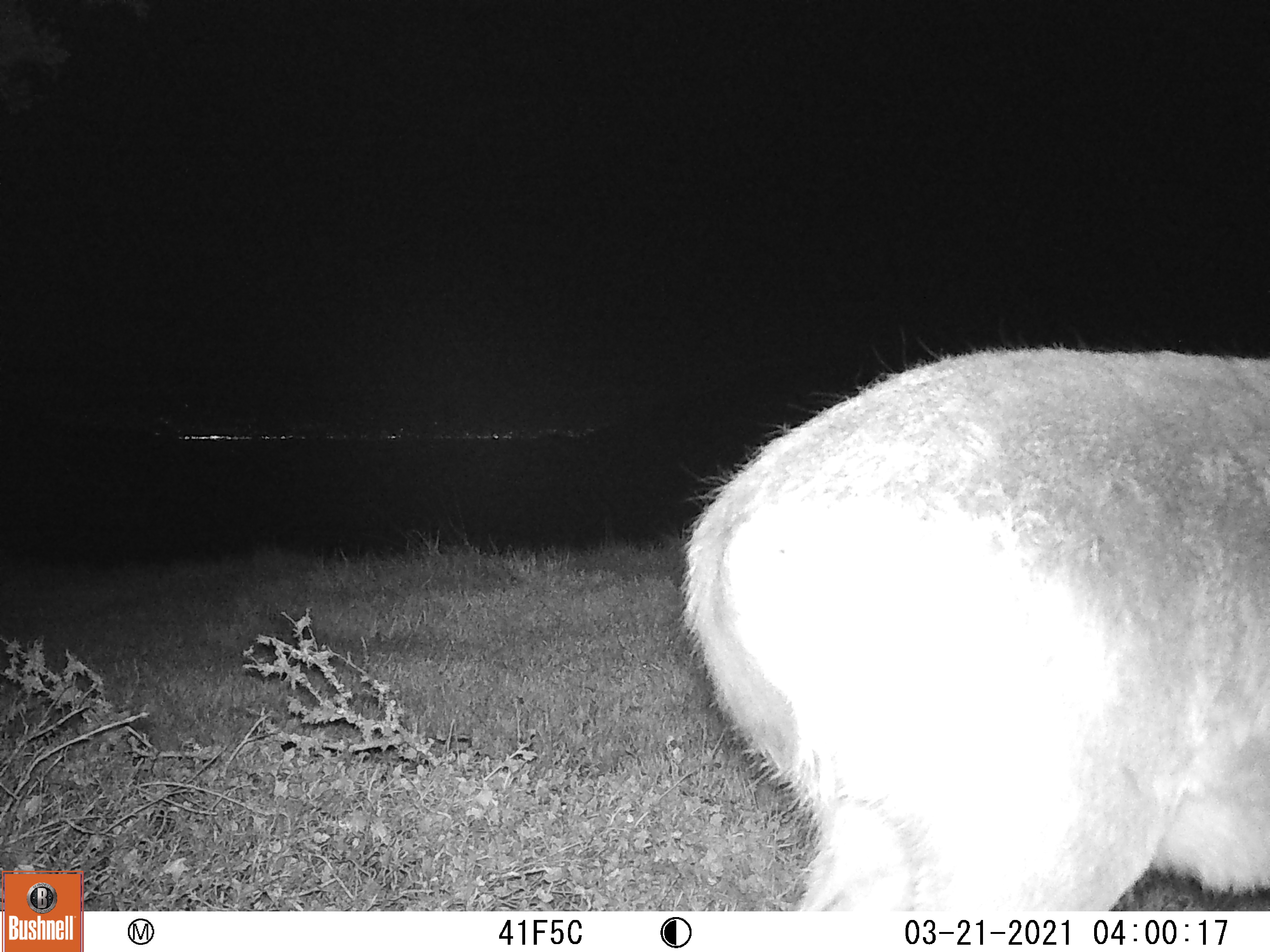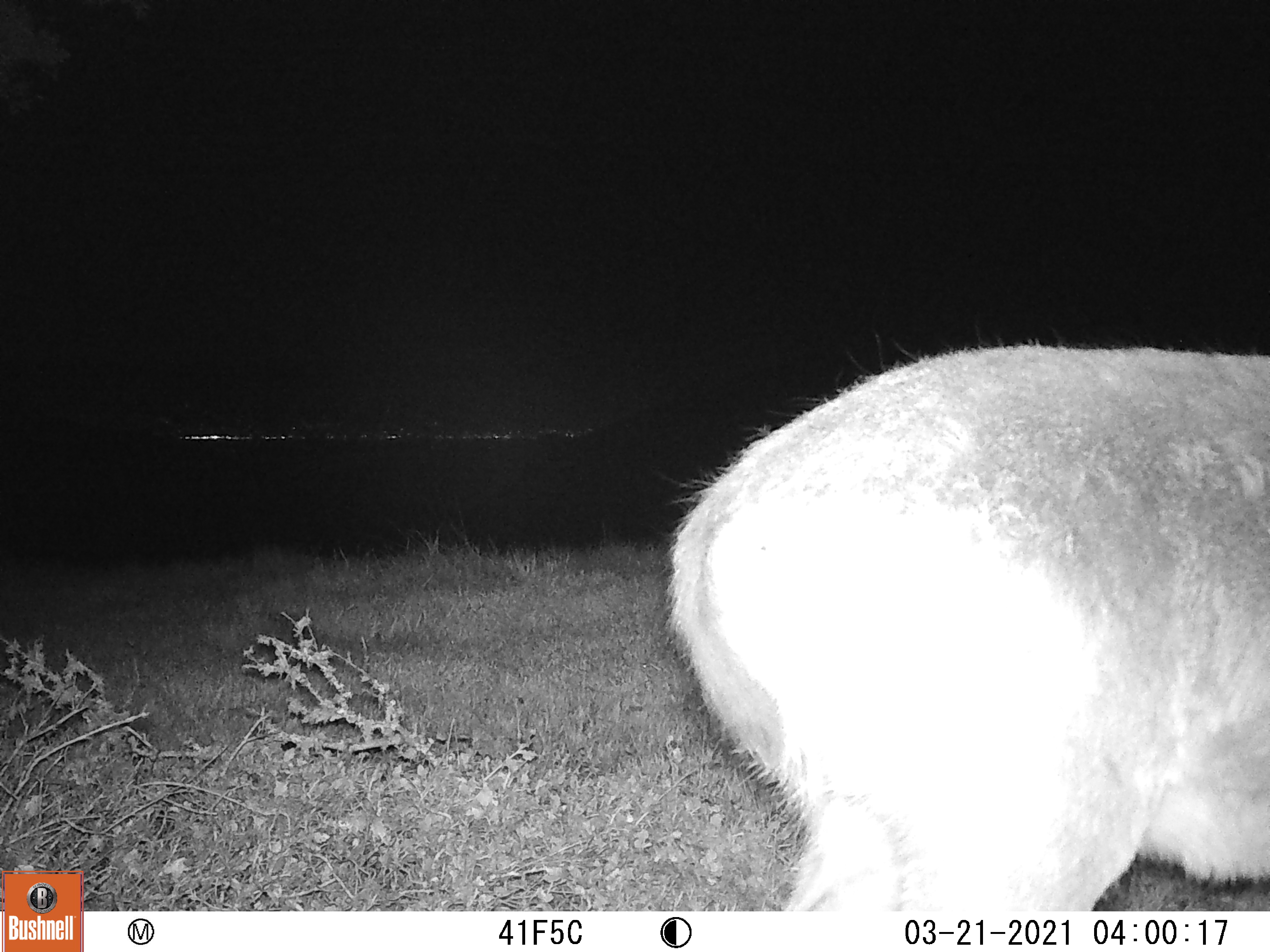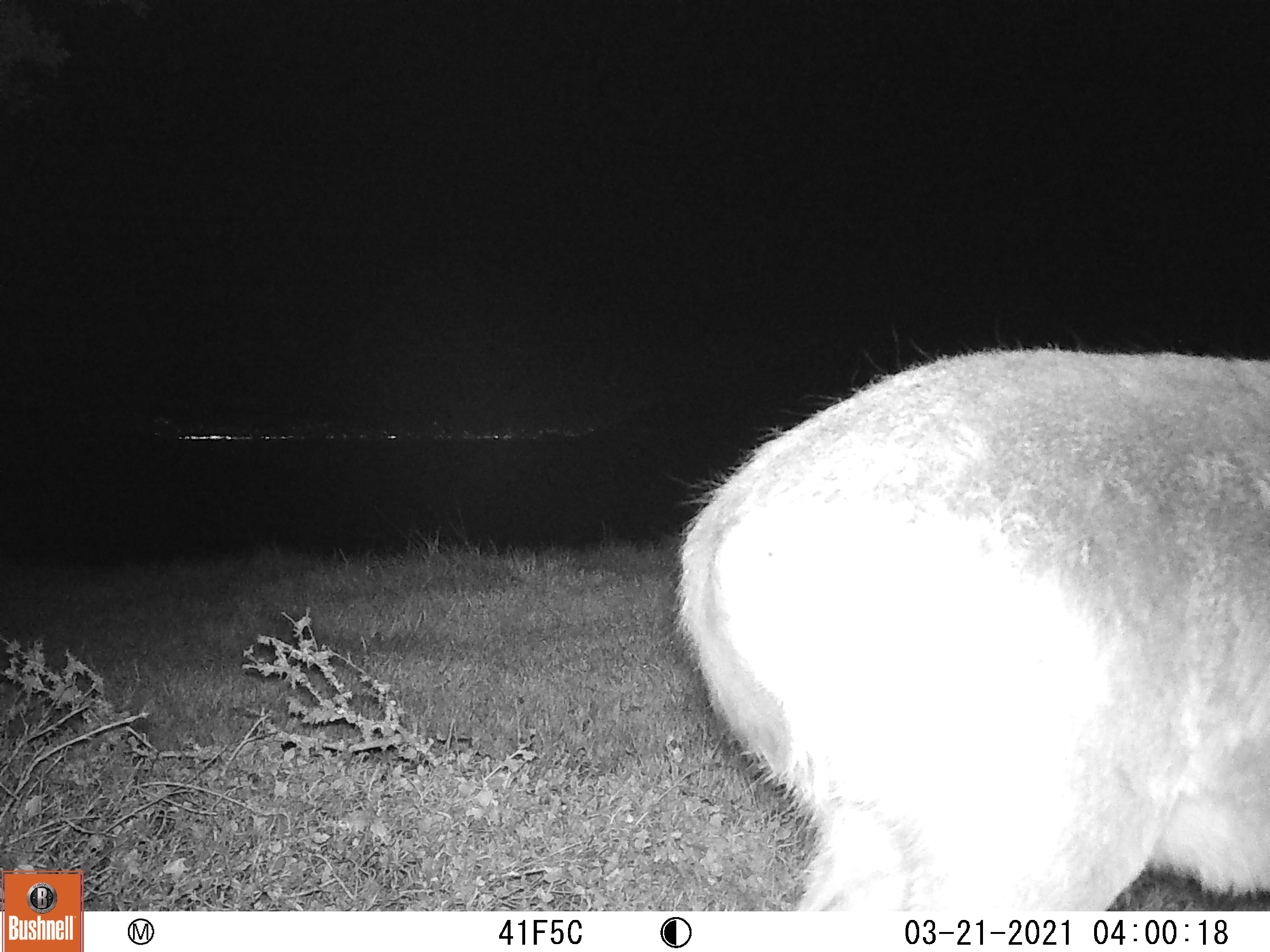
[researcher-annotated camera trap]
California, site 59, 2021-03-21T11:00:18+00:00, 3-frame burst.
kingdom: Animalia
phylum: Chordata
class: Mammalia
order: Artiodactyla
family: Cervidae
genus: Odocoileus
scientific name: Odocoileus hemionus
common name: mule deer